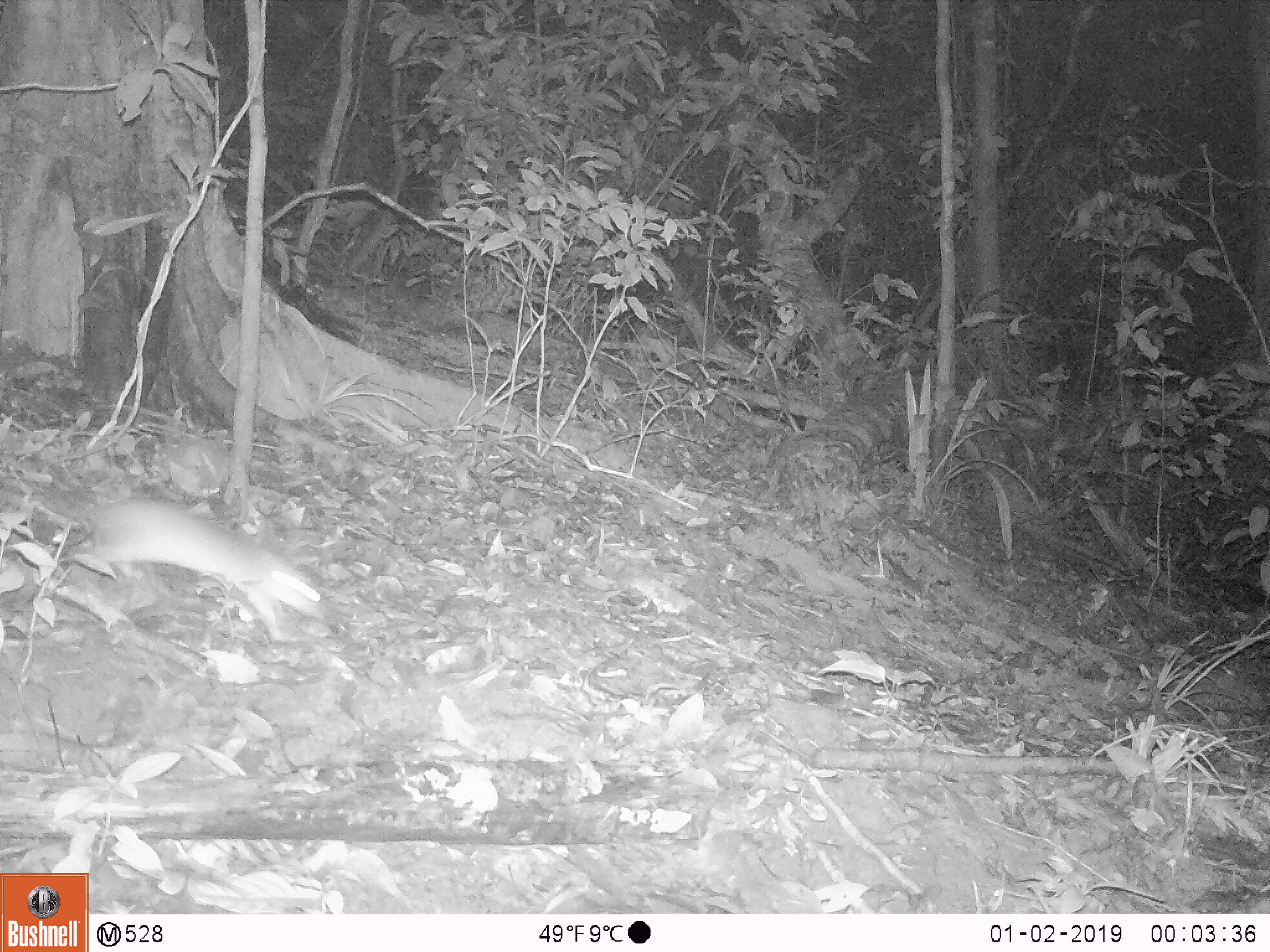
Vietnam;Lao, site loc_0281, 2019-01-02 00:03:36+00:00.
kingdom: Animalia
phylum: Chordata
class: Mammalia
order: Rodentia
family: Muridae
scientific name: Muridae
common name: old-world mice and rats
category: unidentified murid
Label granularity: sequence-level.